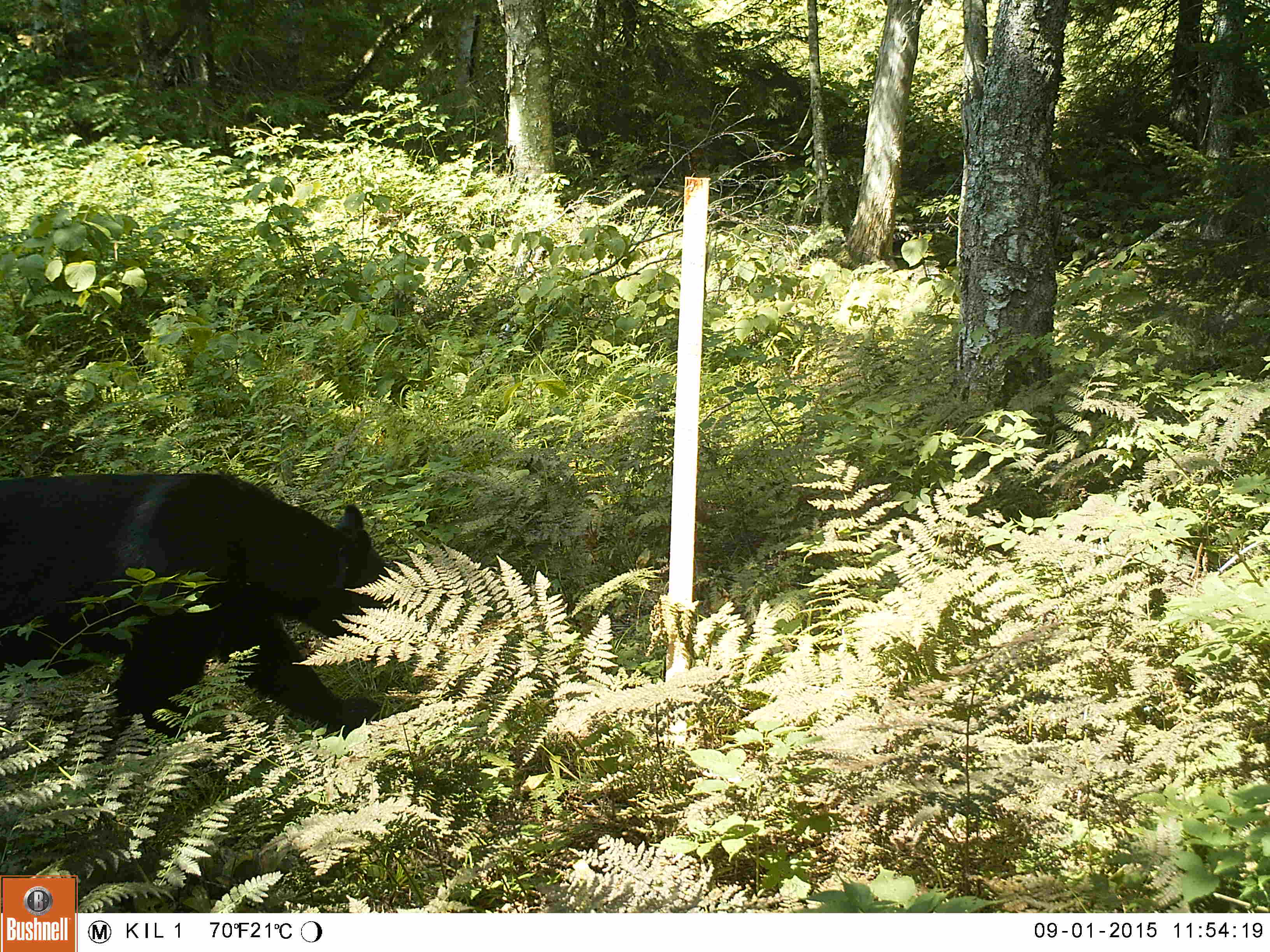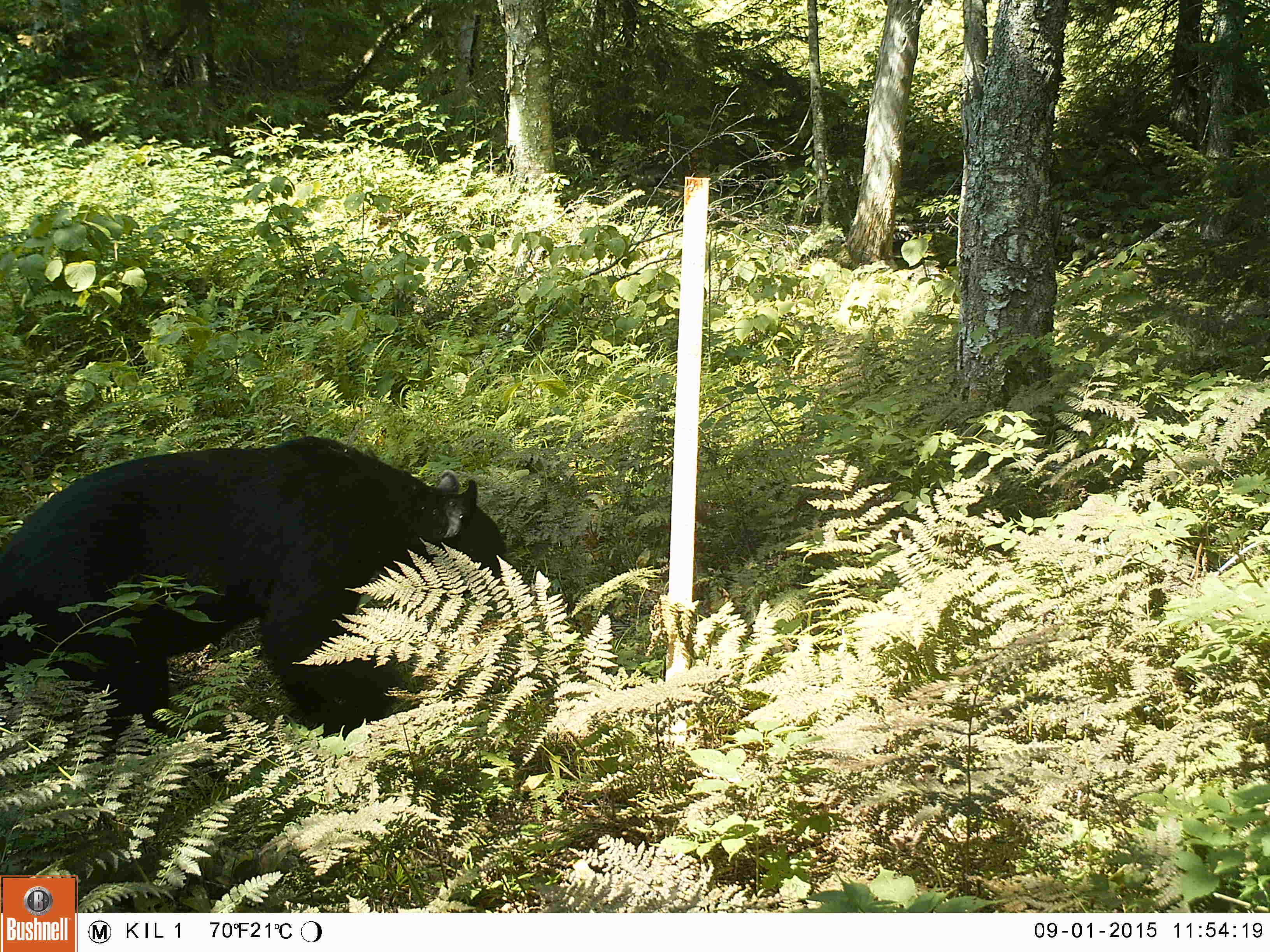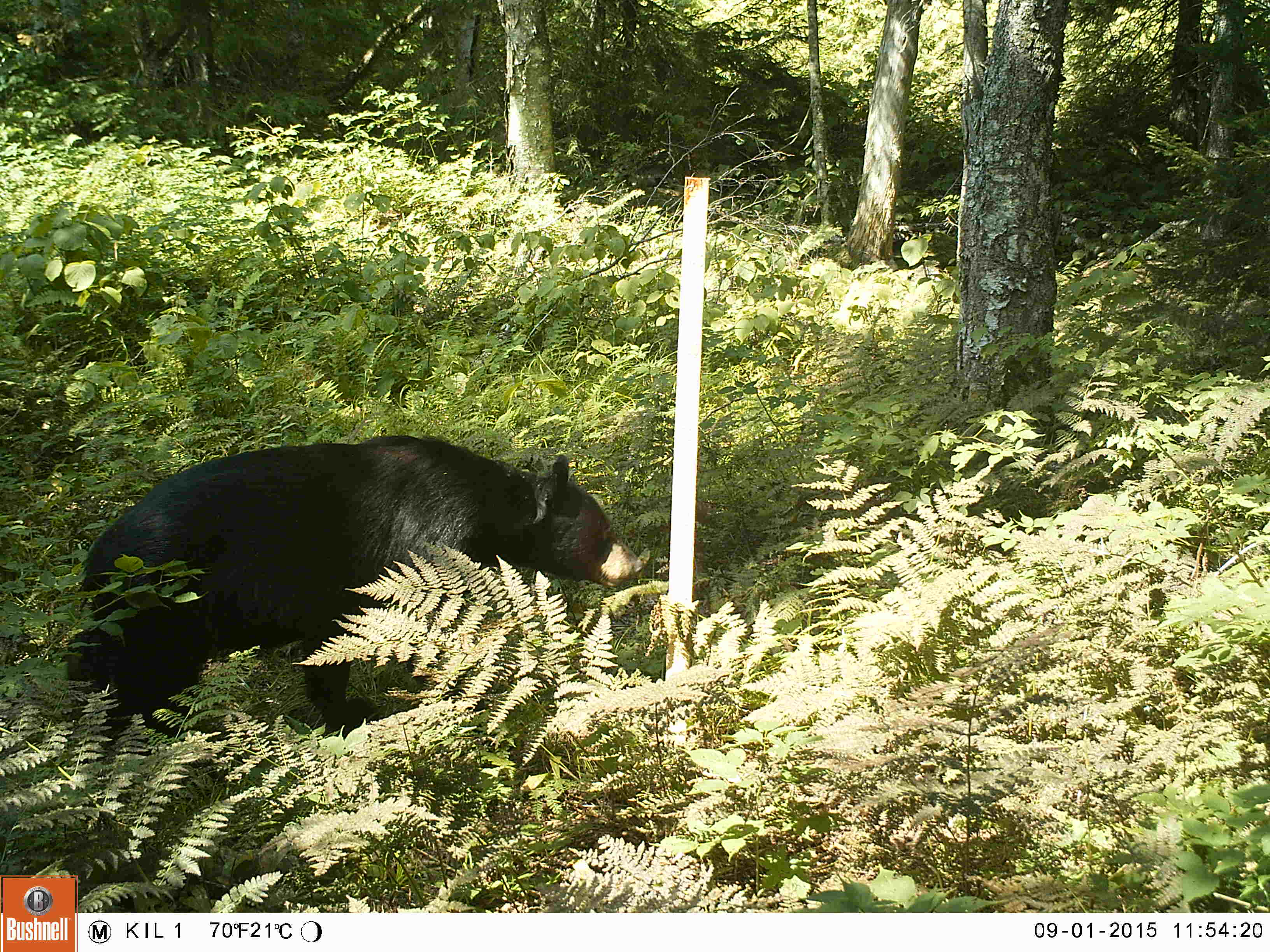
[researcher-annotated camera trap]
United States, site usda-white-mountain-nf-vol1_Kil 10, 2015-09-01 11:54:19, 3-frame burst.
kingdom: Animalia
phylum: Chordata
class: Mammalia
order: Carnivora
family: Ursidae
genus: Ursus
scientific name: Ursus americanus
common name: black bear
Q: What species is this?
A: Black bear (Ursus americanus).